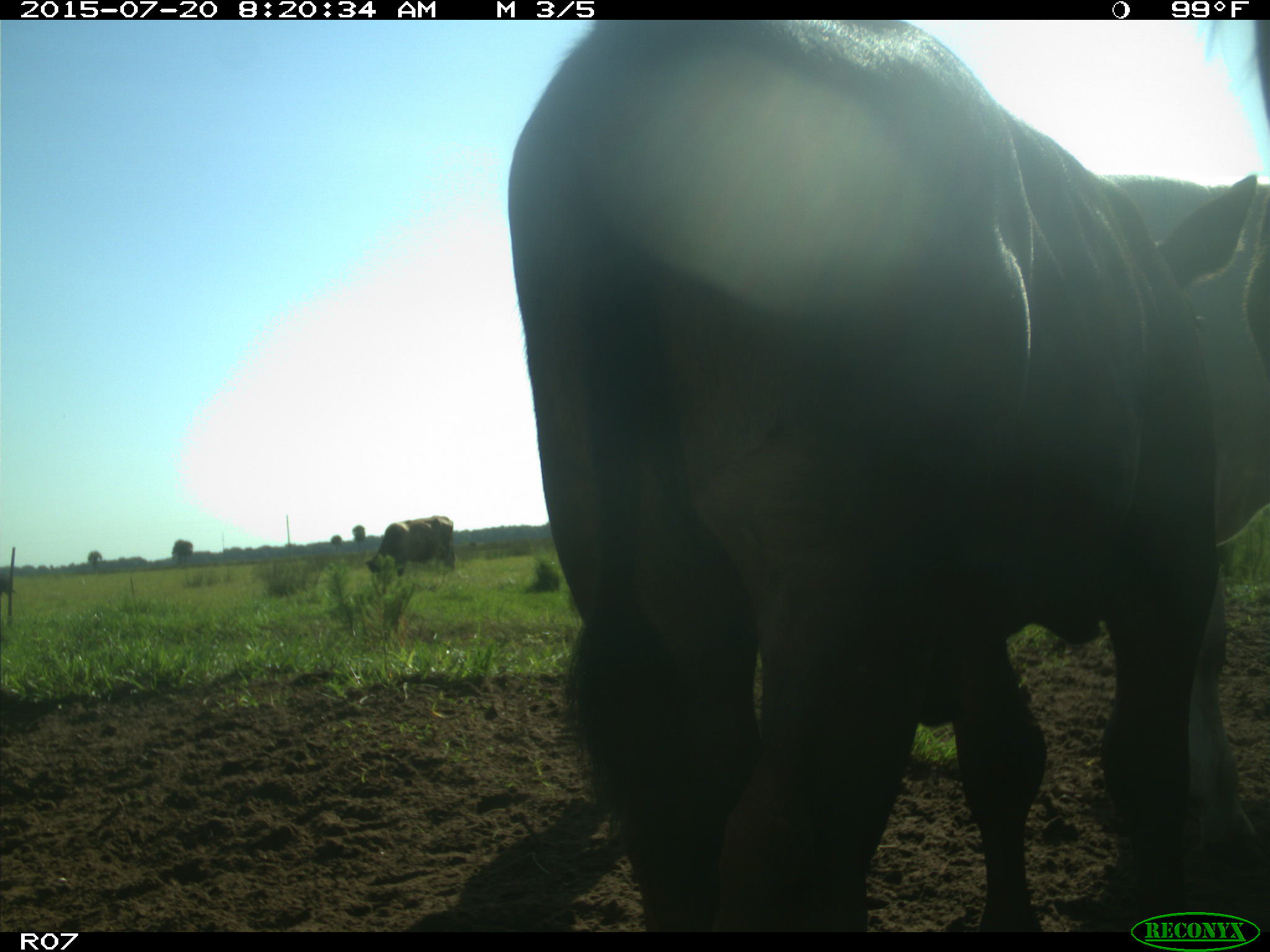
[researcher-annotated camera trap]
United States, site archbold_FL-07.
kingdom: Animalia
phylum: Chordata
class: Mammalia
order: Artiodactyla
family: Bovidae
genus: Bos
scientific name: Bos taurus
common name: domestic cow